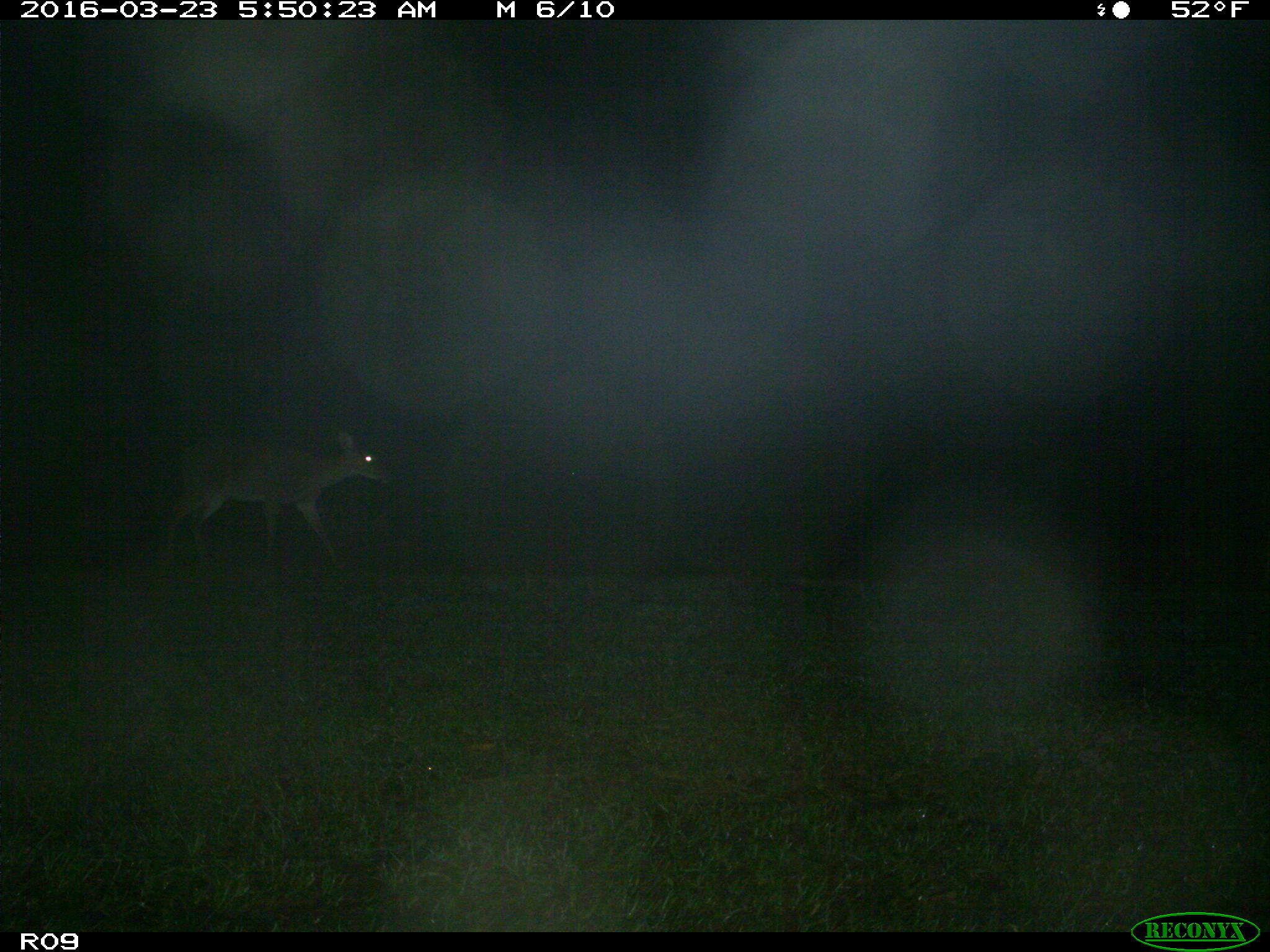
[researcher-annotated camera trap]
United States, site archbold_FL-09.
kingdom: Animalia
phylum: Chordata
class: Mammalia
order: Artiodactyla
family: Cervidae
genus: Odocoileus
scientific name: Odocoileus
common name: deer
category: unidentified deer